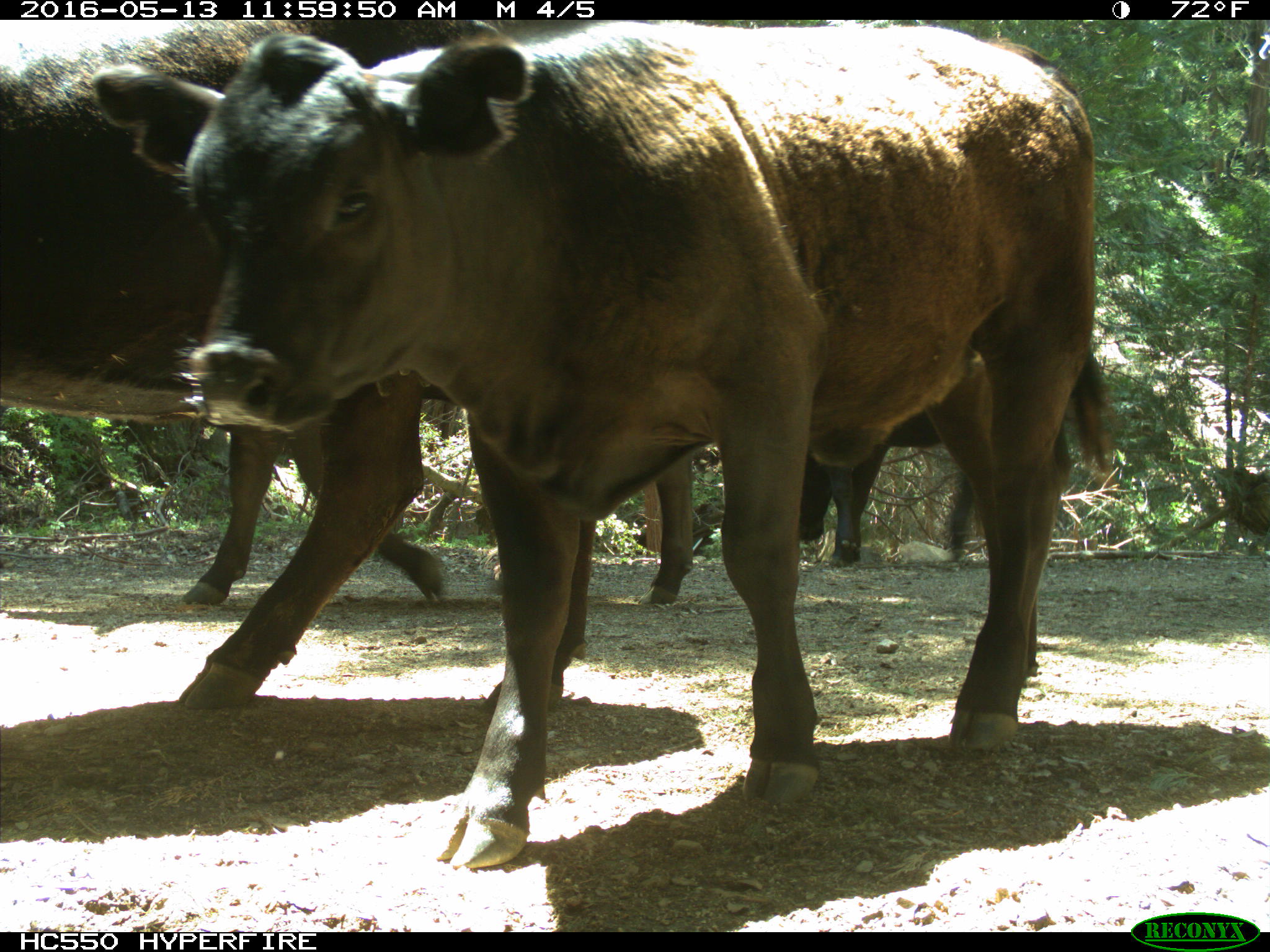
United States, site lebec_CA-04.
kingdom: Animalia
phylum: Chordata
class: Mammalia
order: Artiodactyla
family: Bovidae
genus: Bos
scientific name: Bos taurus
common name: domestic cow